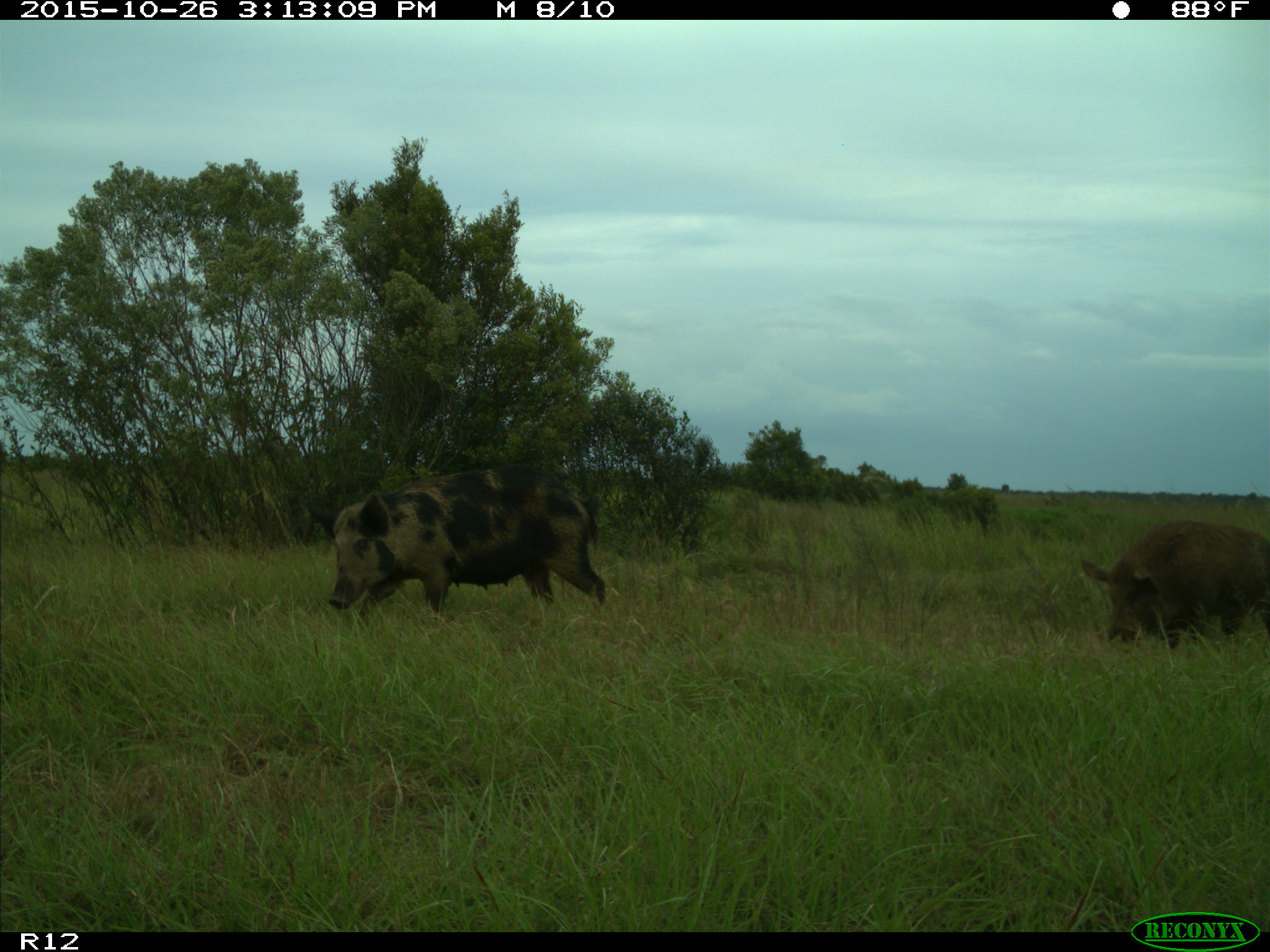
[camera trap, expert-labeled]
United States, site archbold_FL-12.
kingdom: Animalia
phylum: Chordata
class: Mammalia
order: Artiodactyla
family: Suidae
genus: Sus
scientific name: Sus scrofa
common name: wild boar